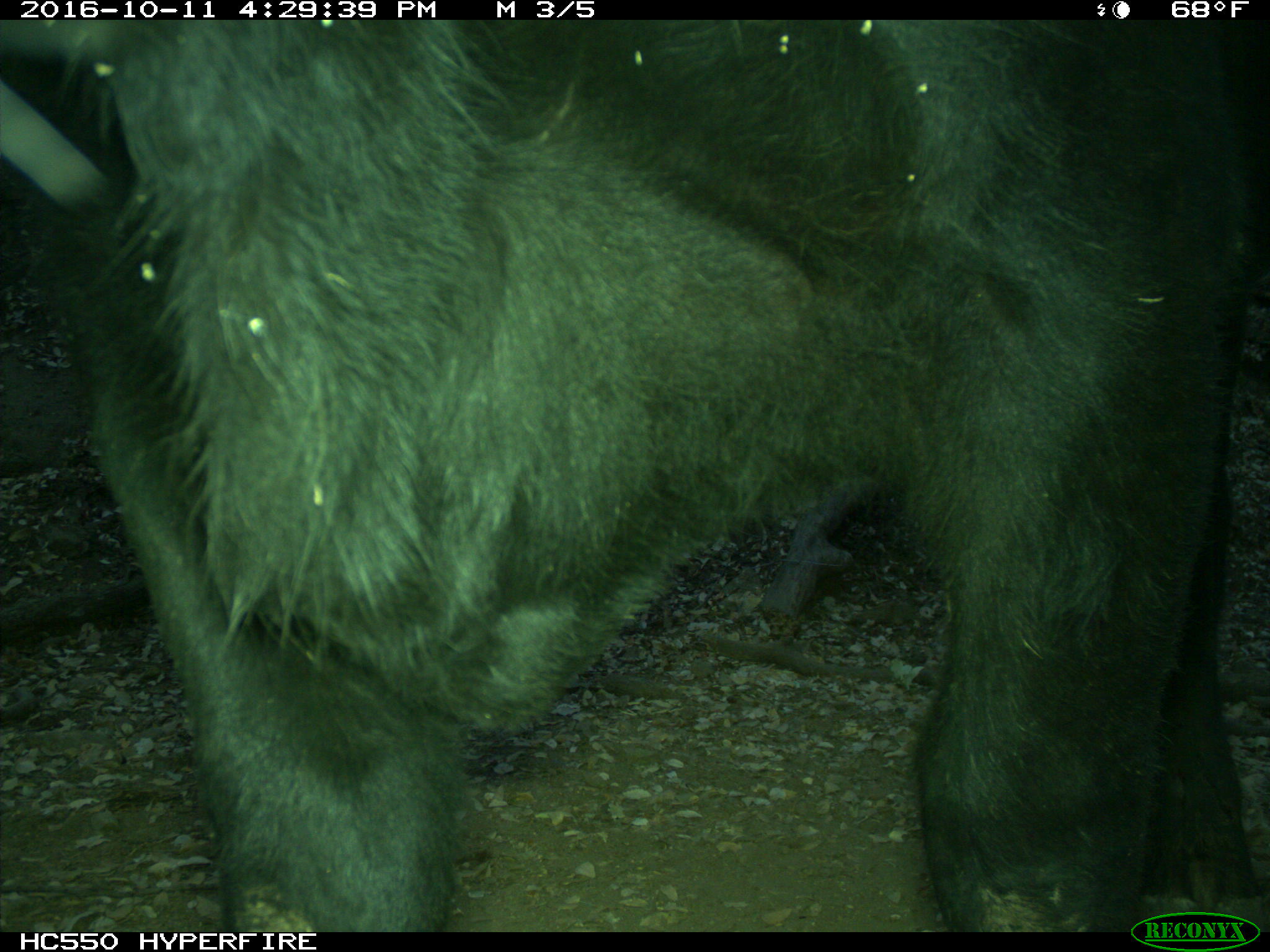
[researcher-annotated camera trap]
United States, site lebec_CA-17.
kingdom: Animalia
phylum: Chordata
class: Mammalia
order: Artiodactyla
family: Bovidae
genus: Bos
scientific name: Bos taurus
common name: domestic cow